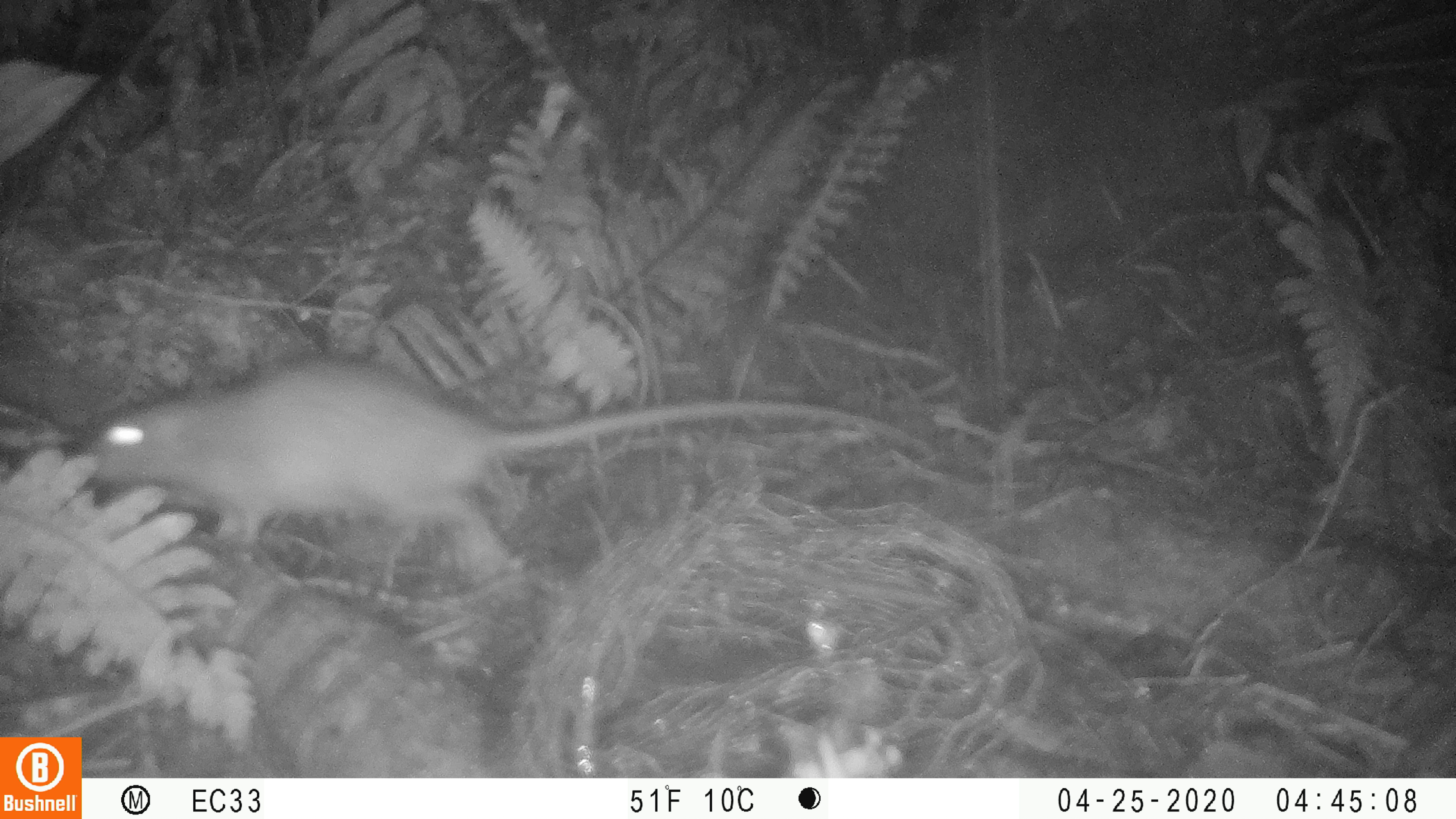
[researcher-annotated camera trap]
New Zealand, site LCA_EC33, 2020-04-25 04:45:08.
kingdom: Animalia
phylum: Chordata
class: Mammalia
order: Rodentia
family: Muridae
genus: Rattus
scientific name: Rattus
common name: rat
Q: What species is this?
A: Rat (Rattus).